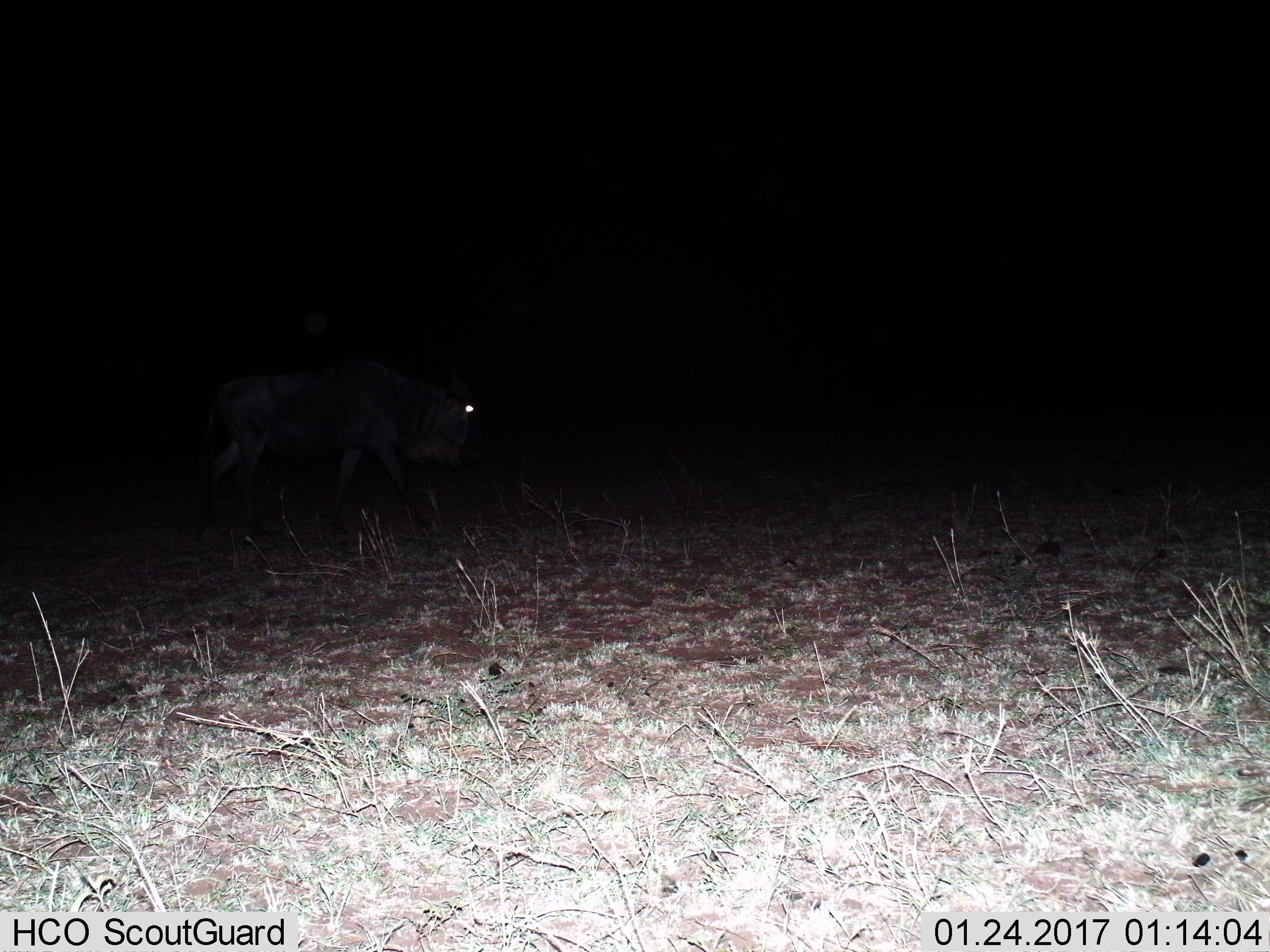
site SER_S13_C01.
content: unidentified animal